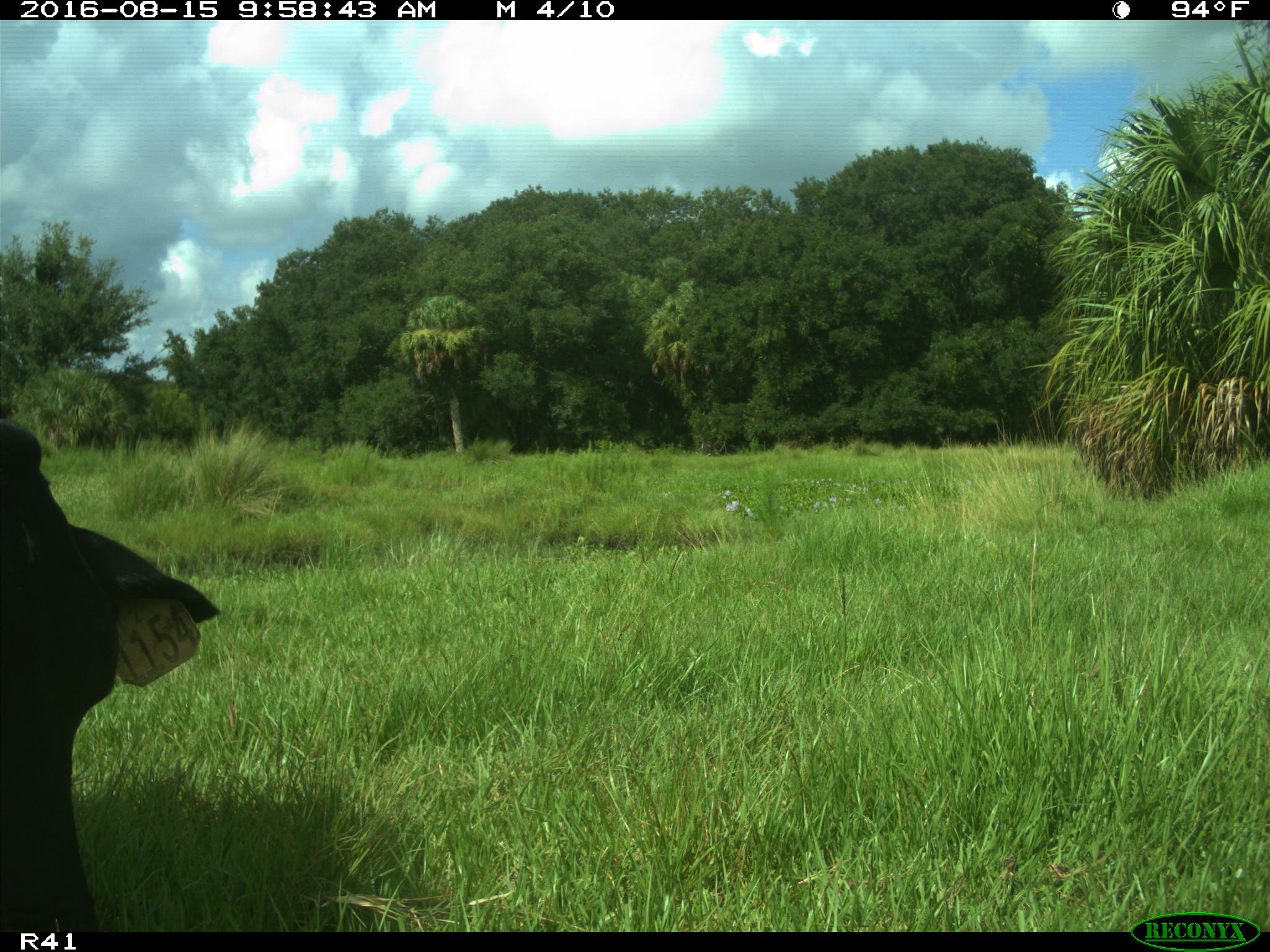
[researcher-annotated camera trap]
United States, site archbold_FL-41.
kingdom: Animalia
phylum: Chordata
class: Mammalia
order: Artiodactyla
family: Bovidae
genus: Bos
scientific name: Bos taurus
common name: domestic cow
Bos taurus (domestic cow).